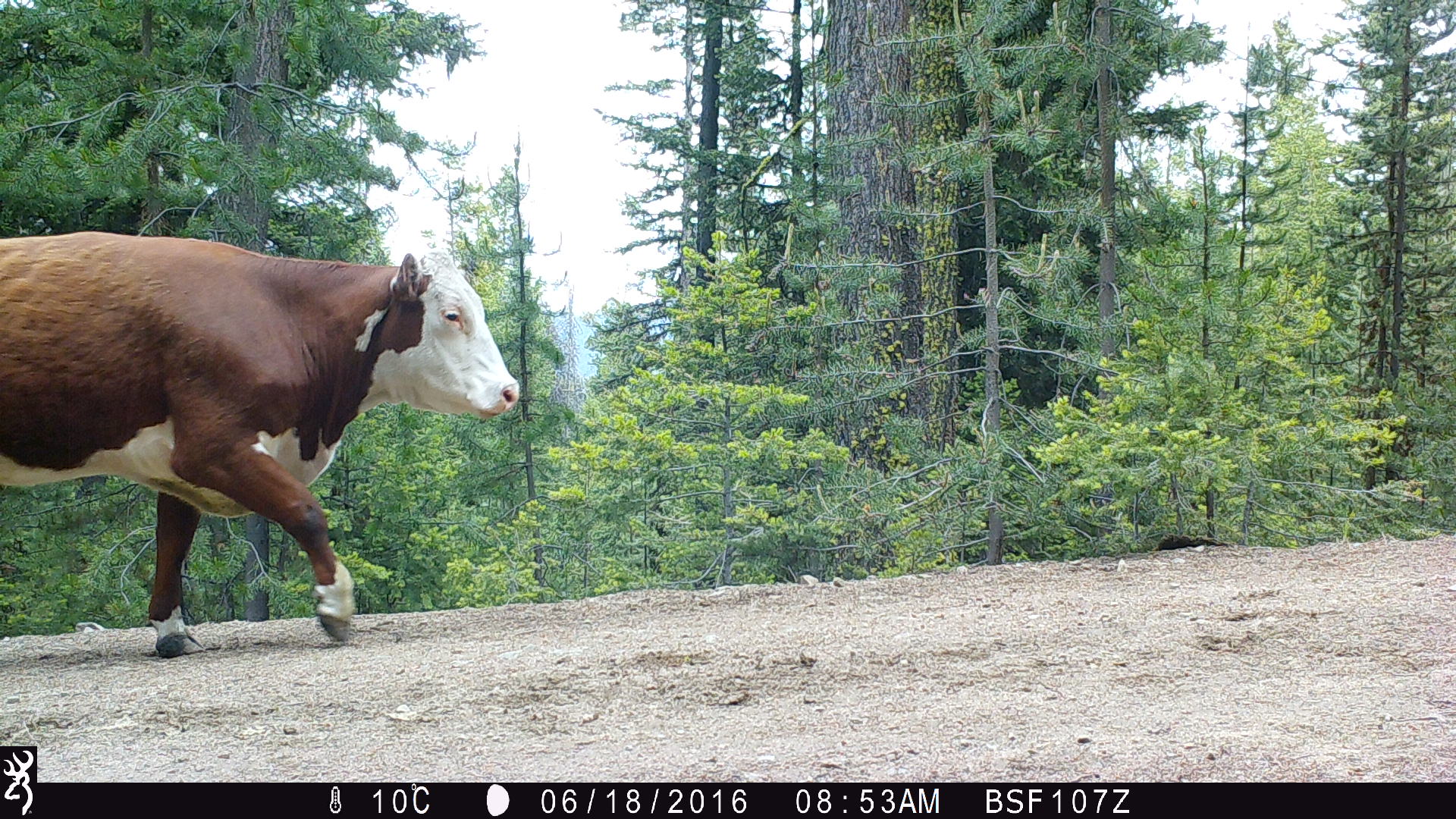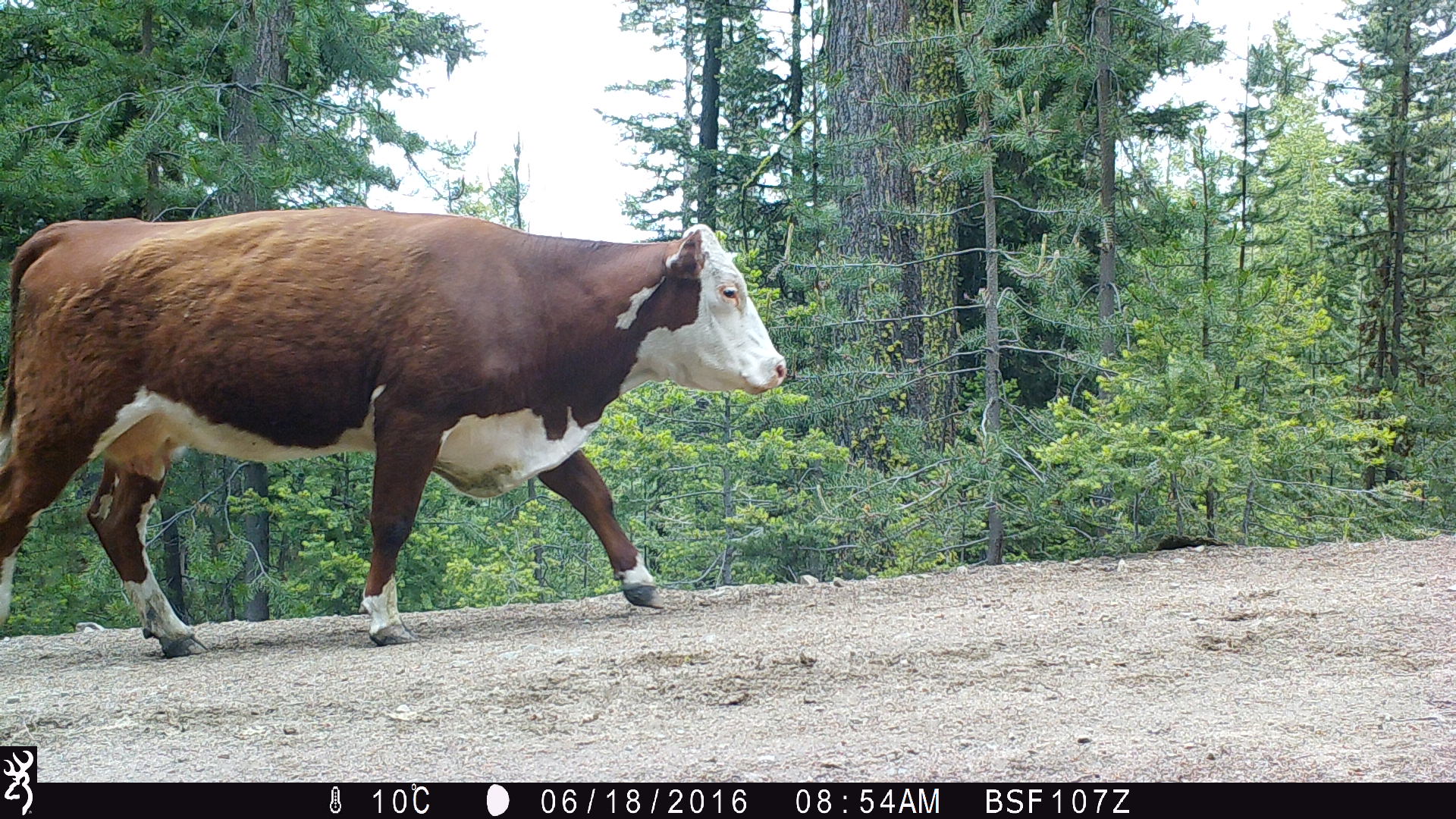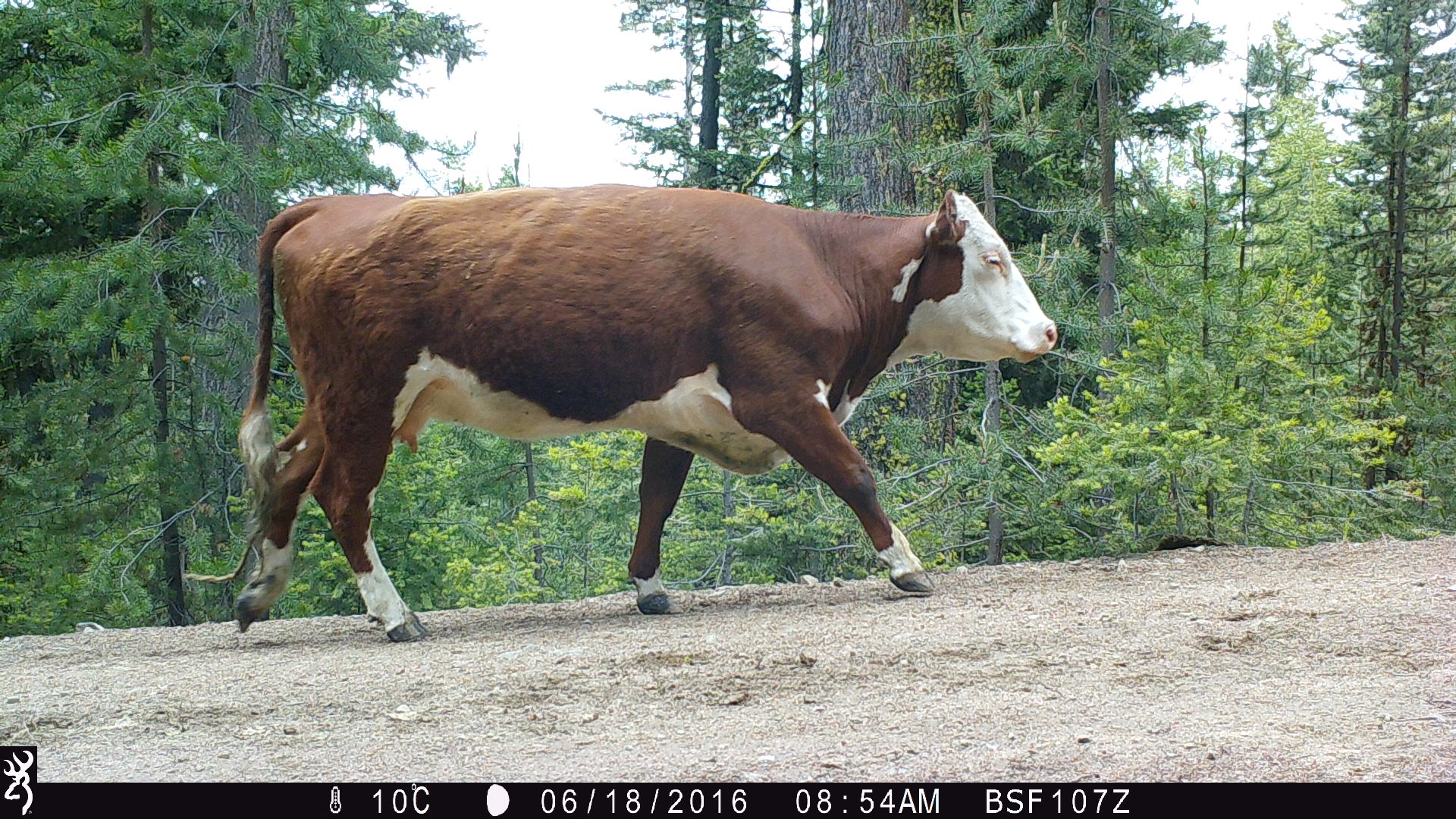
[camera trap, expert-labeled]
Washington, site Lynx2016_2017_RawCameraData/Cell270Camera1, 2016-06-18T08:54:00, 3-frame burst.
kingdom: Animalia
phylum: Chordata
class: Mammalia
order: Artiodactyla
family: Bovidae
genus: Bos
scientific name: Bos taurus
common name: domestic cattle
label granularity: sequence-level